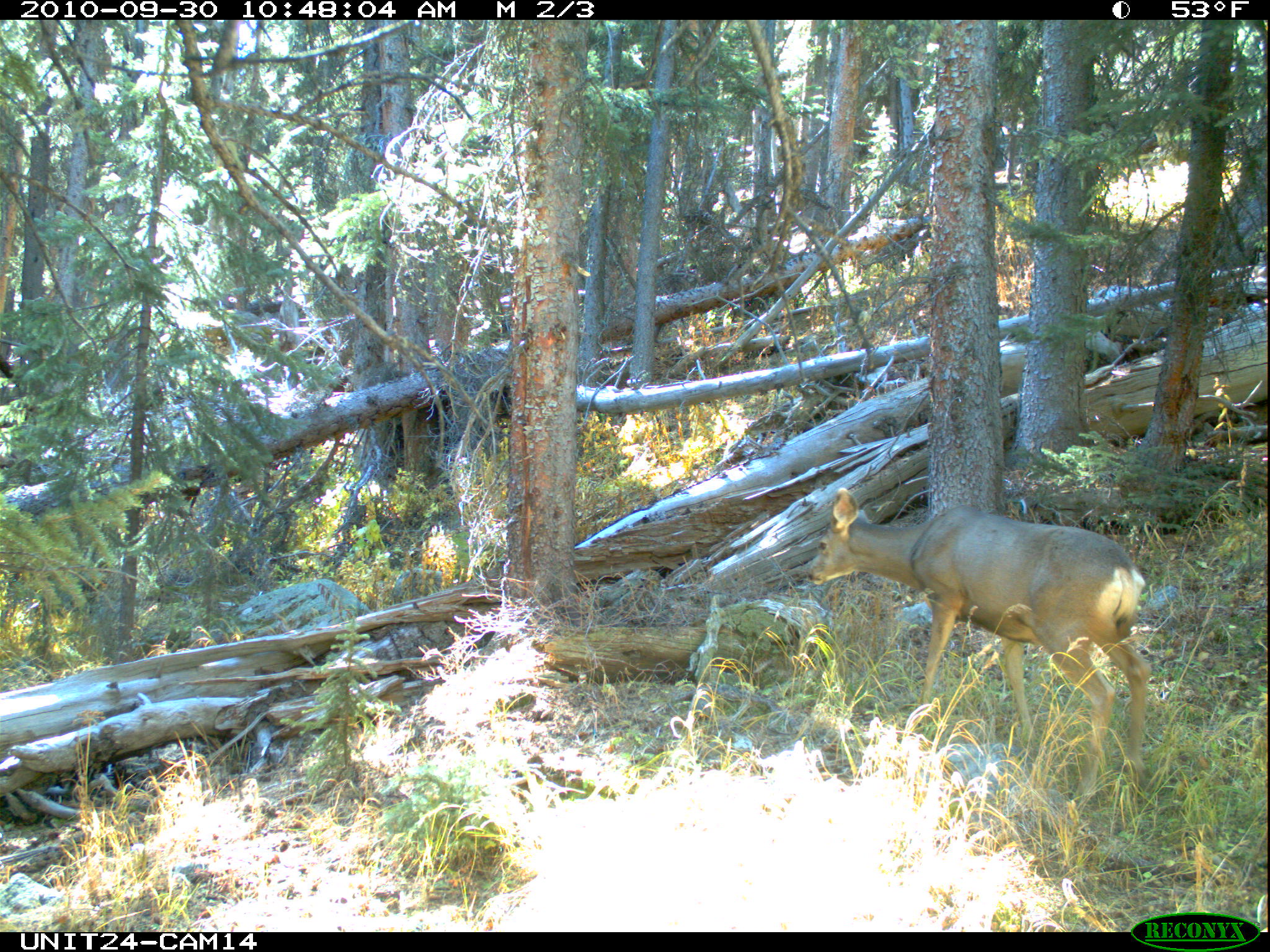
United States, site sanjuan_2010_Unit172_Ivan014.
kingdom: Animalia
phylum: Chordata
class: Mammalia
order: Artiodactyla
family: Cervidae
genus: Odocoileus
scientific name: Odocoileus hemionus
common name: mule deer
Odocoileus hemionus (mule deer).